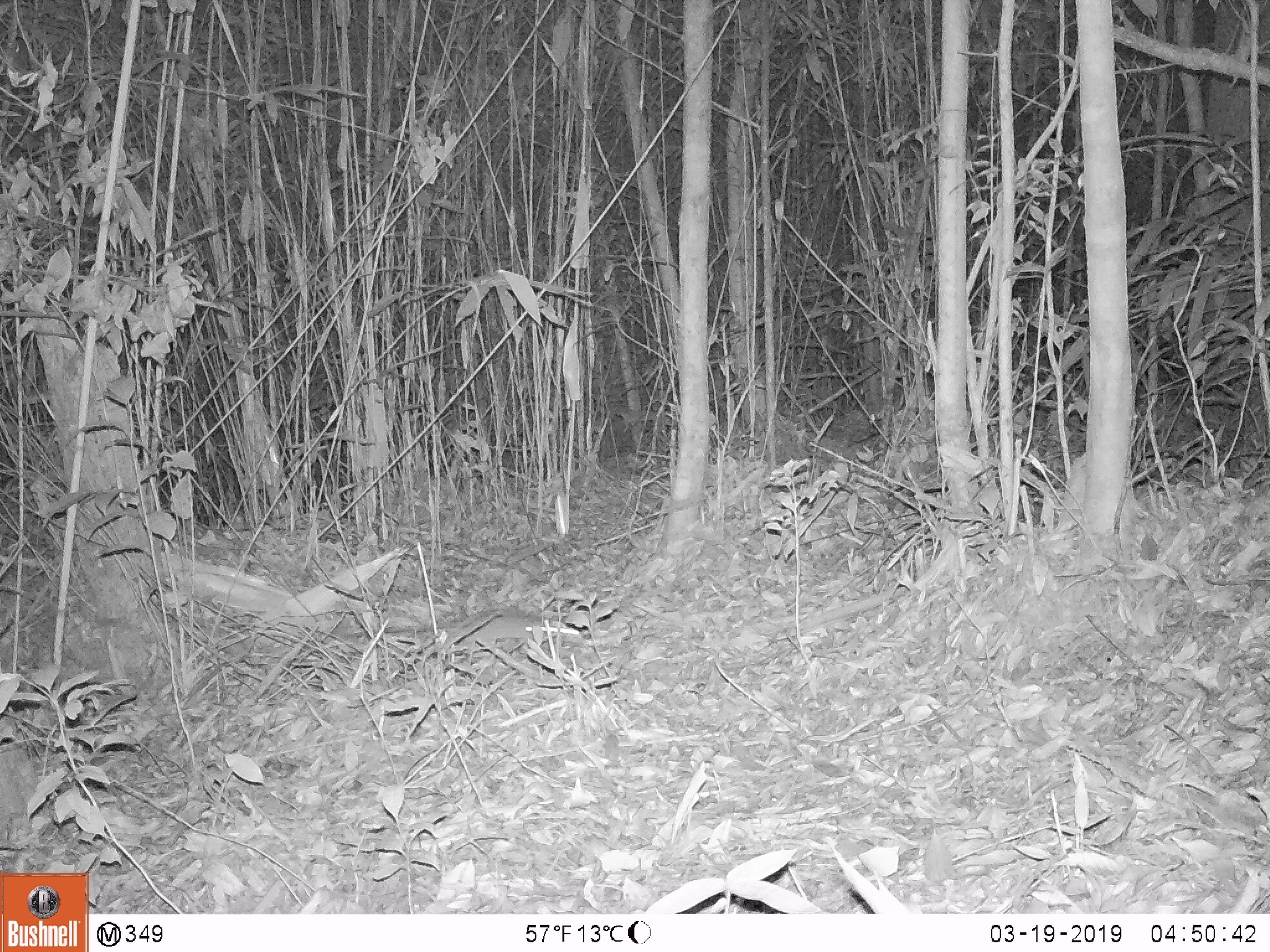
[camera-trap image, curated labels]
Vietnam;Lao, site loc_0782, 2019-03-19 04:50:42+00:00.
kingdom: Animalia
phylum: Chordata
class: Mammalia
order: Rodentia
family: Muridae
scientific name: Muridae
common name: old-world mice and rats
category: unidentified murid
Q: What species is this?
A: Unidentified murid (old-world mice and rats) (Muridae).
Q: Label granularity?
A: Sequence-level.